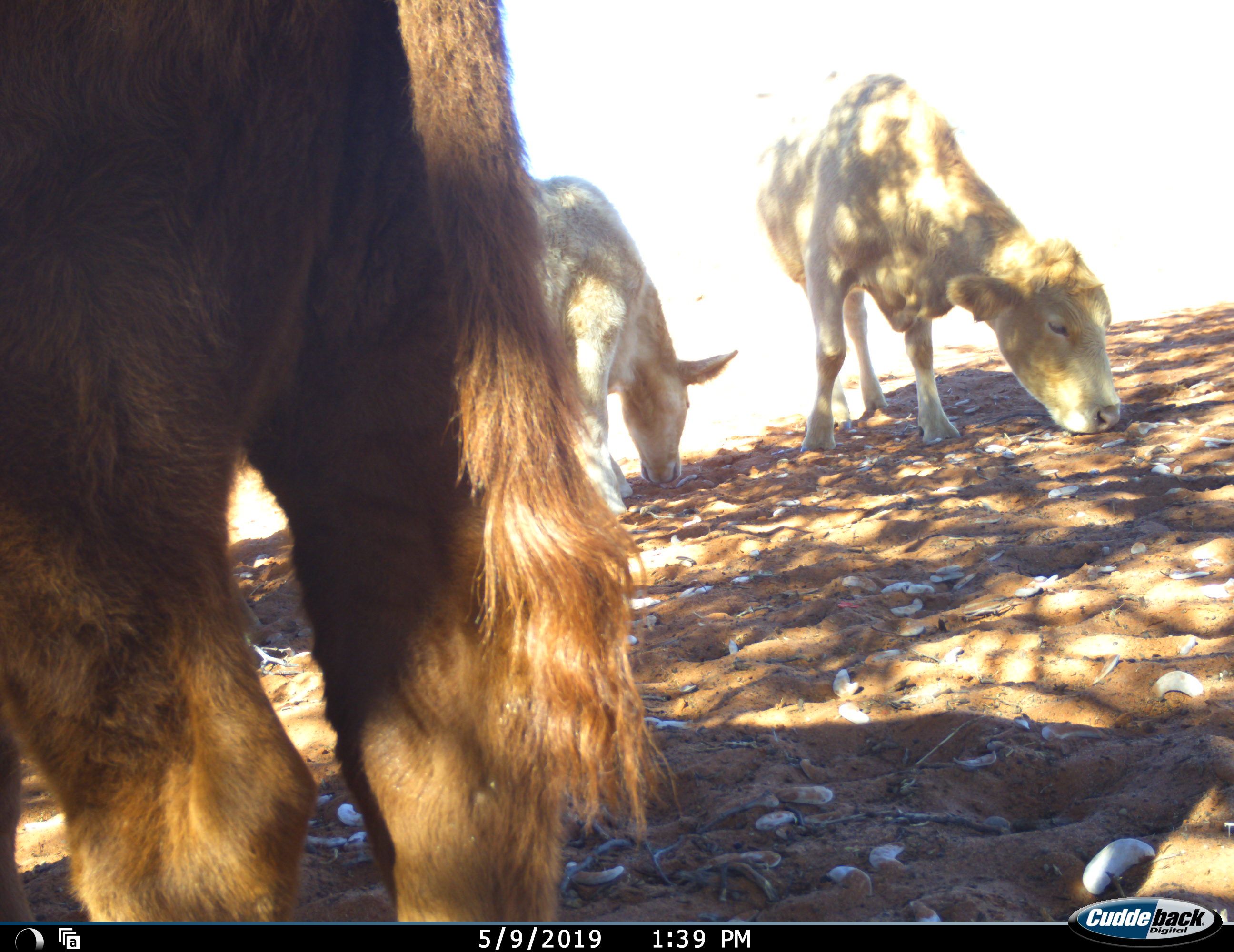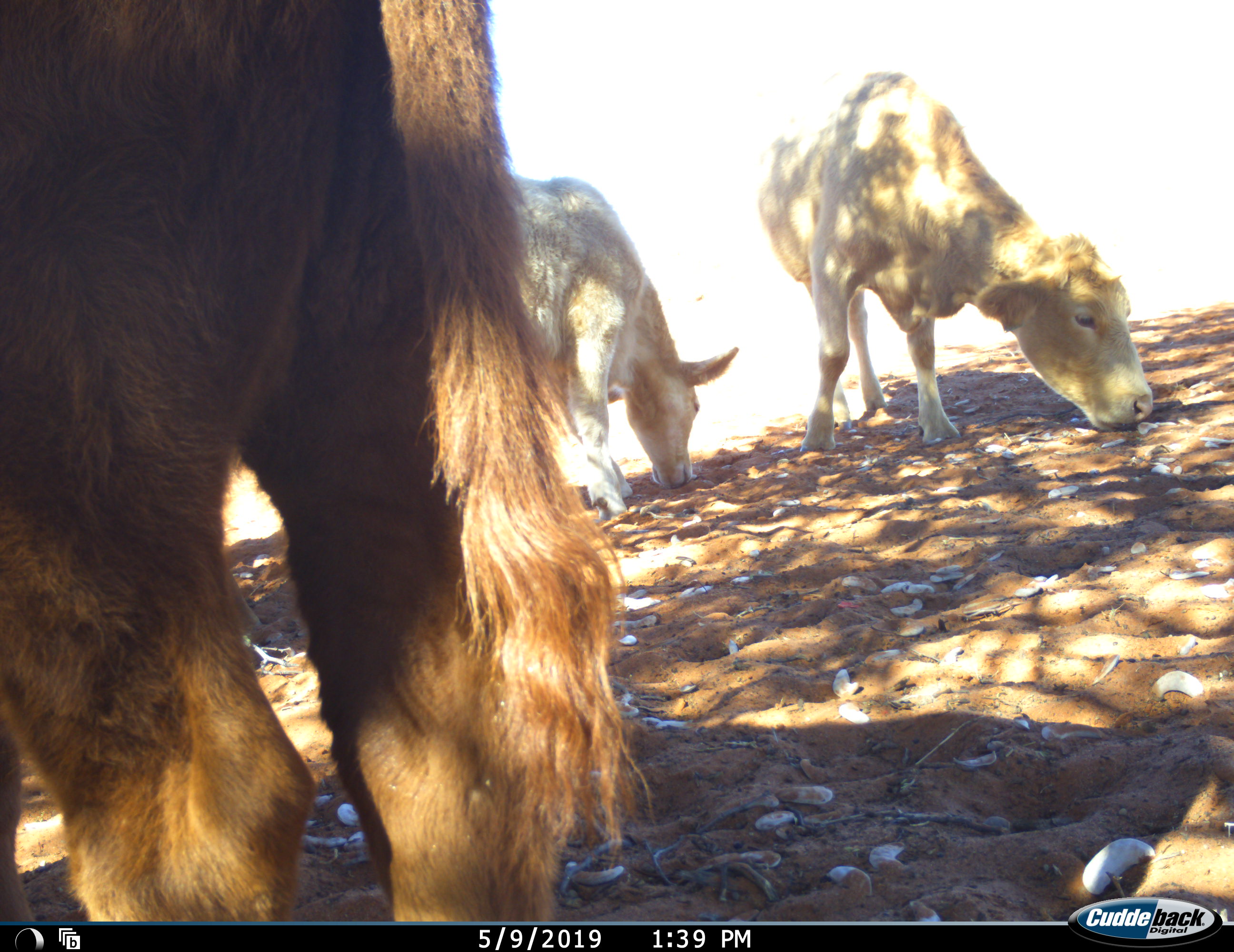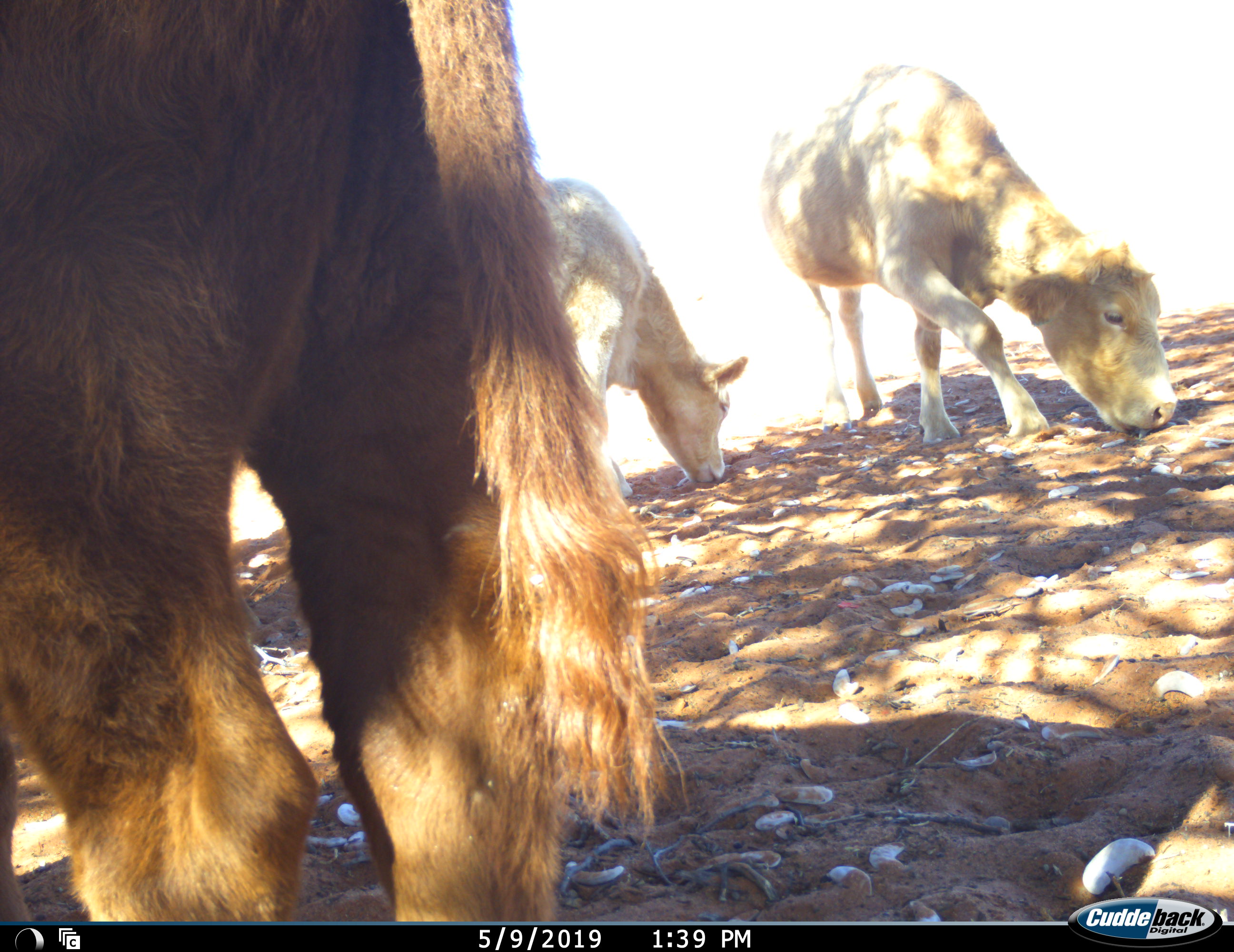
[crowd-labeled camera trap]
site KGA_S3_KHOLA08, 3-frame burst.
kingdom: Animalia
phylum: Chordata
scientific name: Vertebrata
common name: domestic animal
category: domesticanimal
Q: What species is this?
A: Domesticanimal (domestic animal) (Vertebrata).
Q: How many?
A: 3.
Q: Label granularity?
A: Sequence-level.